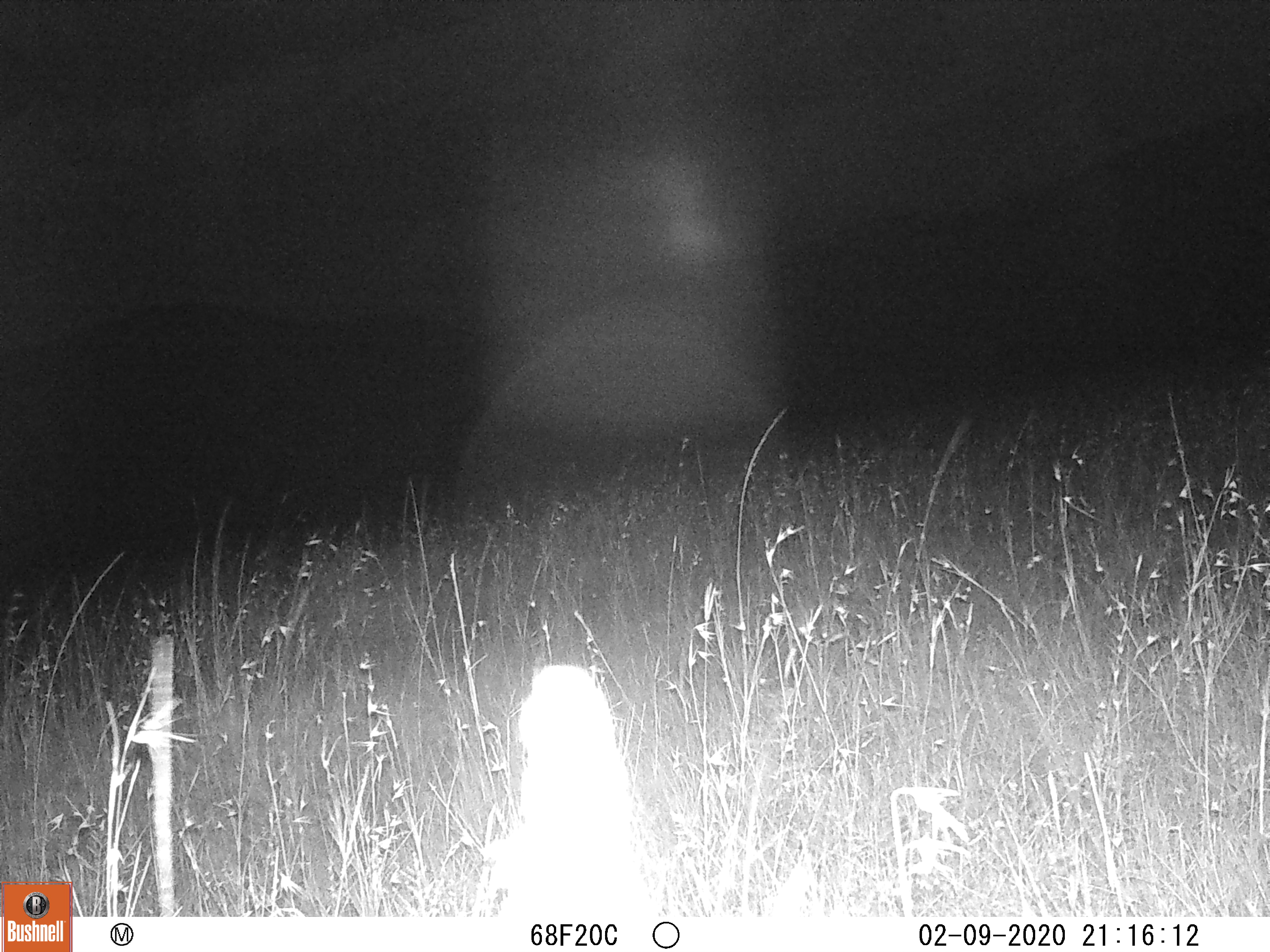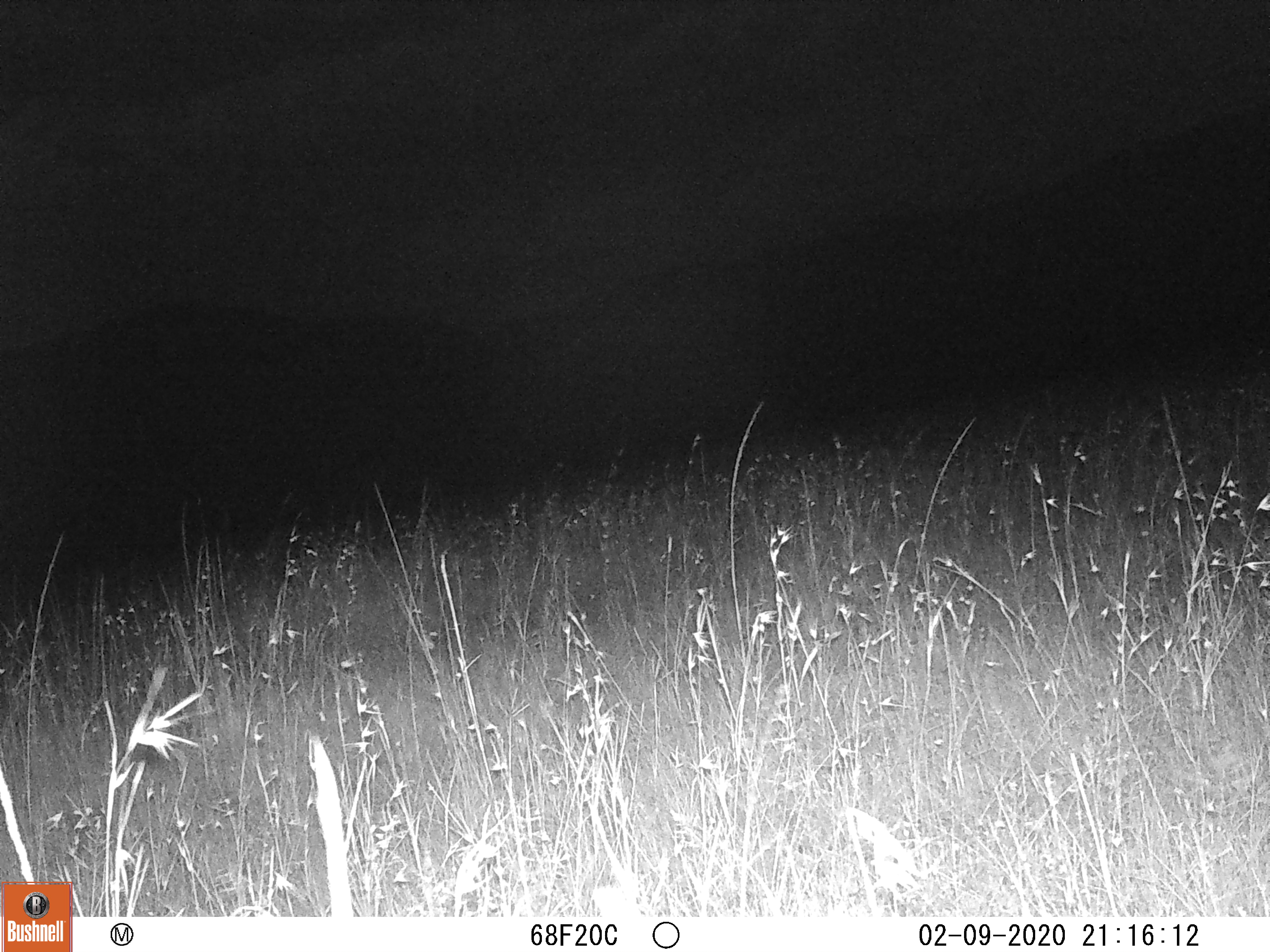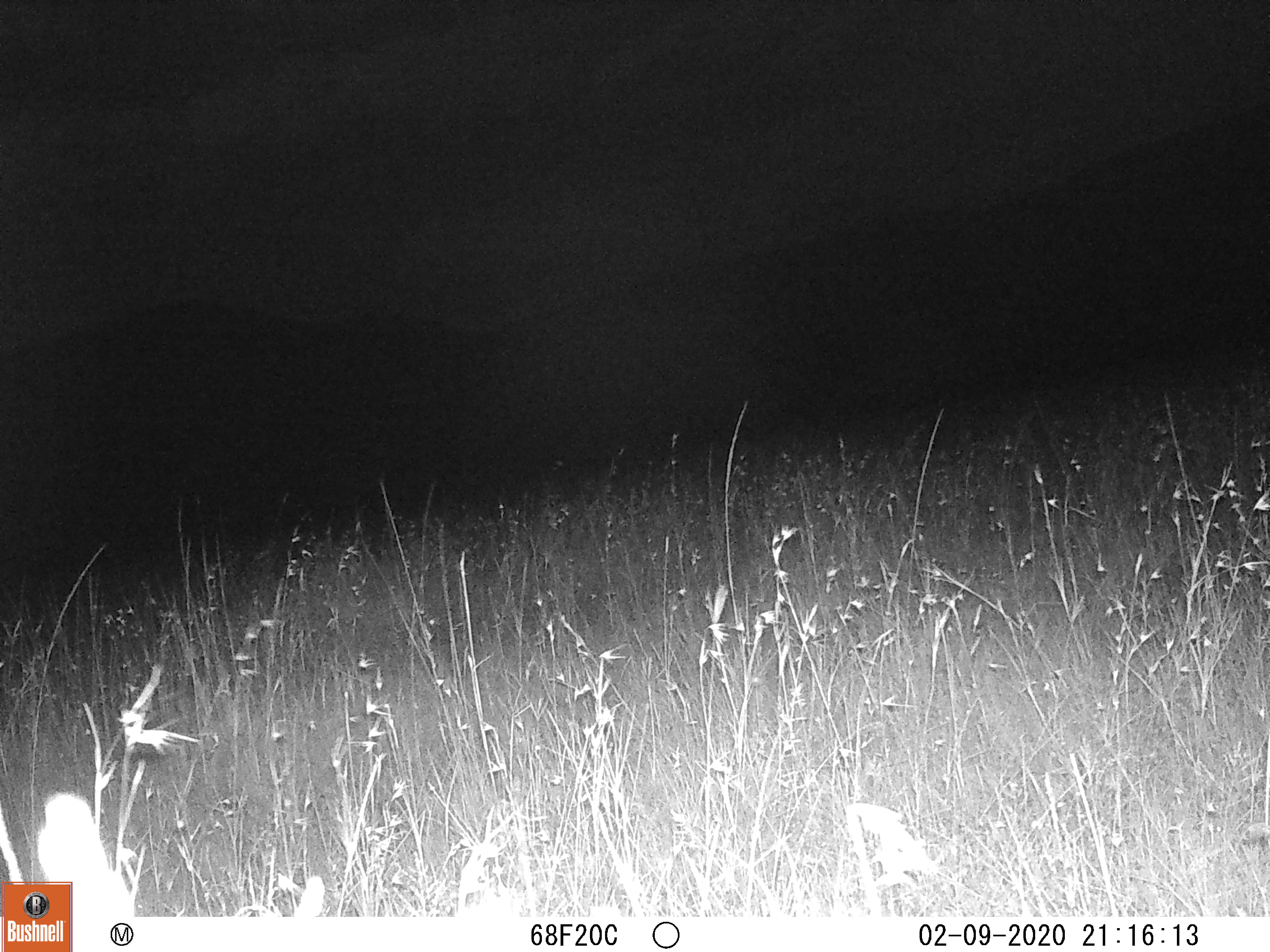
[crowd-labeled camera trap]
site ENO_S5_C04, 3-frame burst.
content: unidentified animal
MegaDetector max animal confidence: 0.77